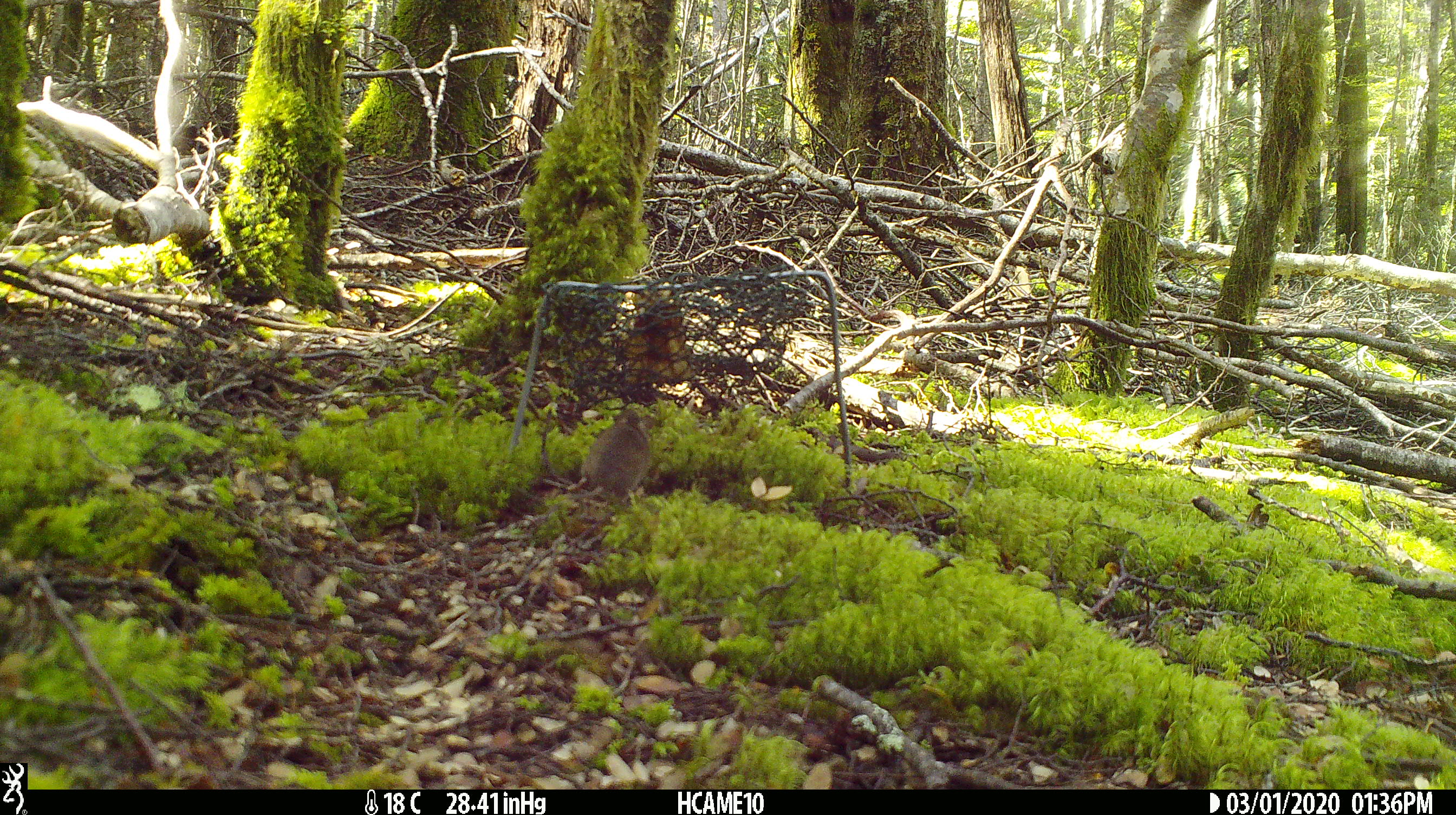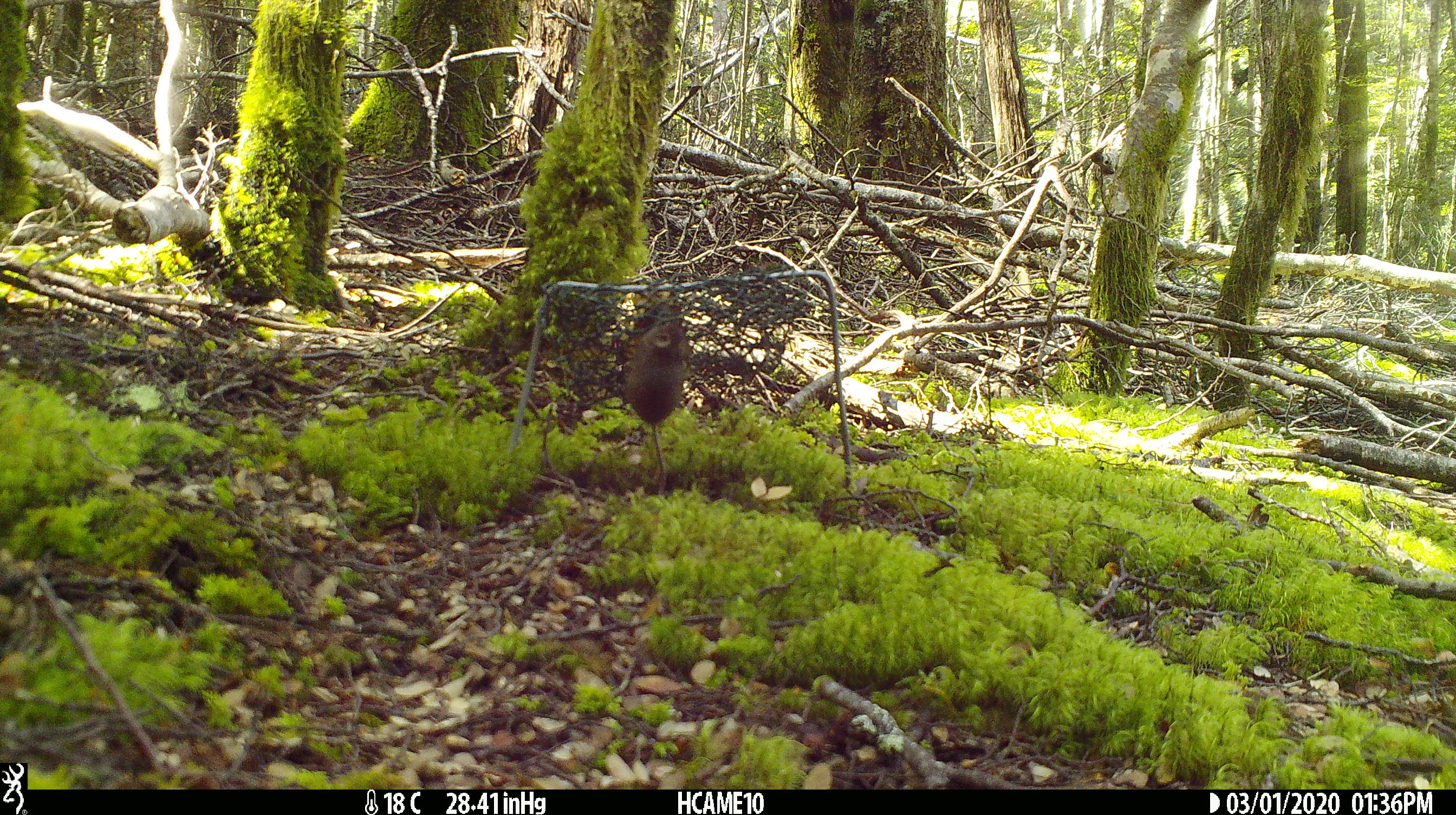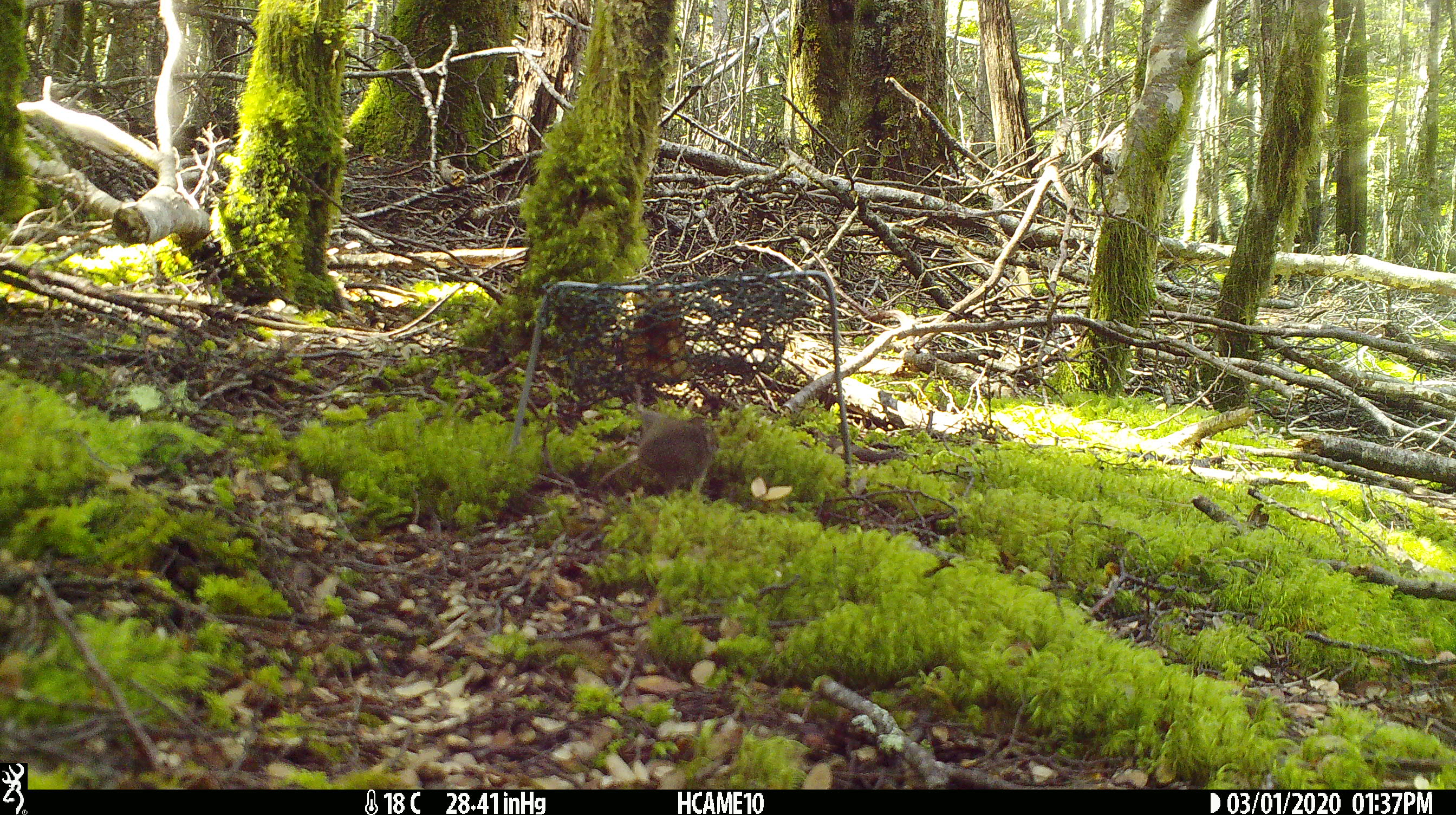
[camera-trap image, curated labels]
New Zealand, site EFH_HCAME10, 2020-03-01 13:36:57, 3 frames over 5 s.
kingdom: Animalia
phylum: Chordata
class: Mammalia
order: Rodentia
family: Muridae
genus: Mus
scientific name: Mus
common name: mouse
Mouse (Mus).